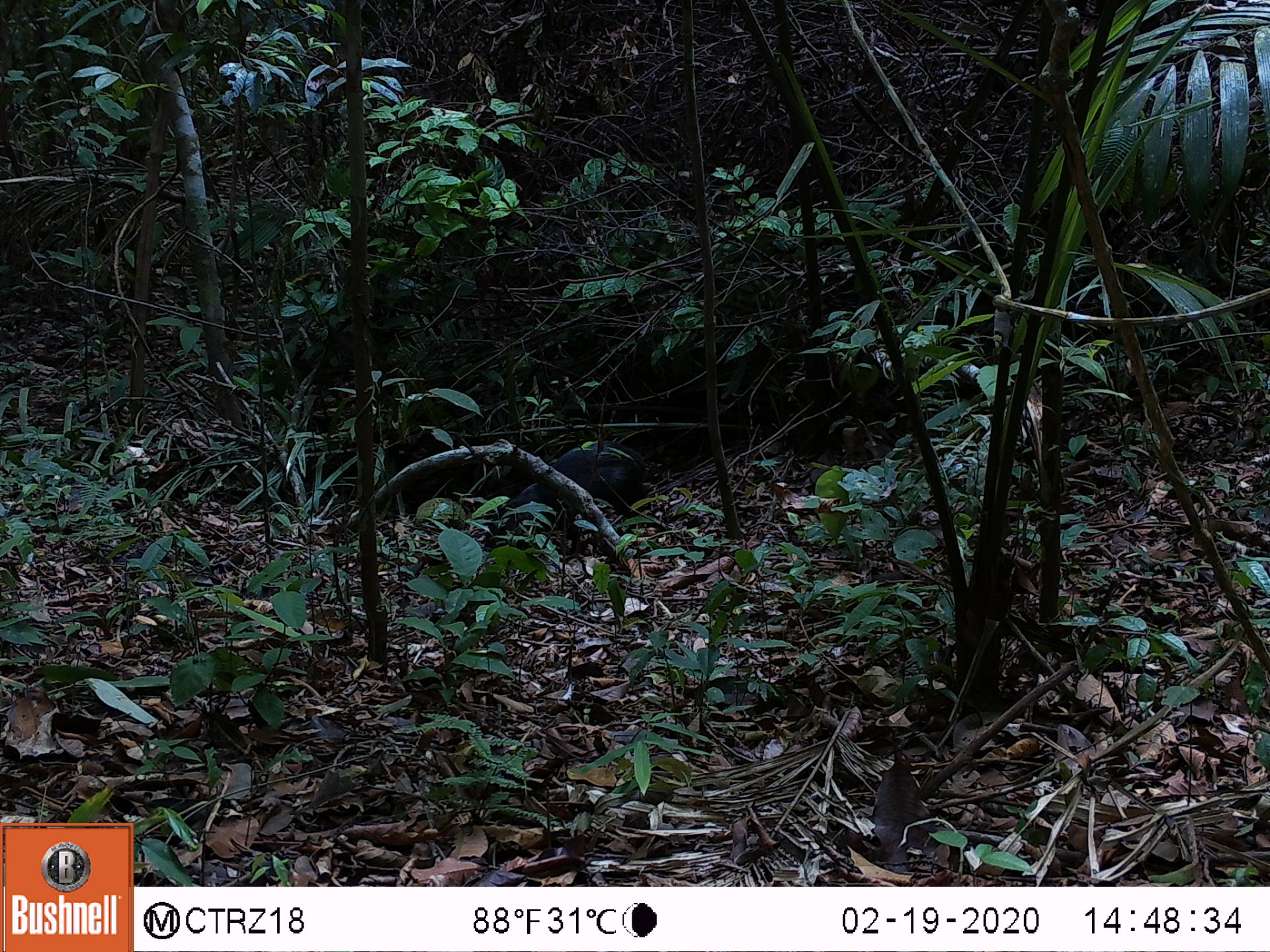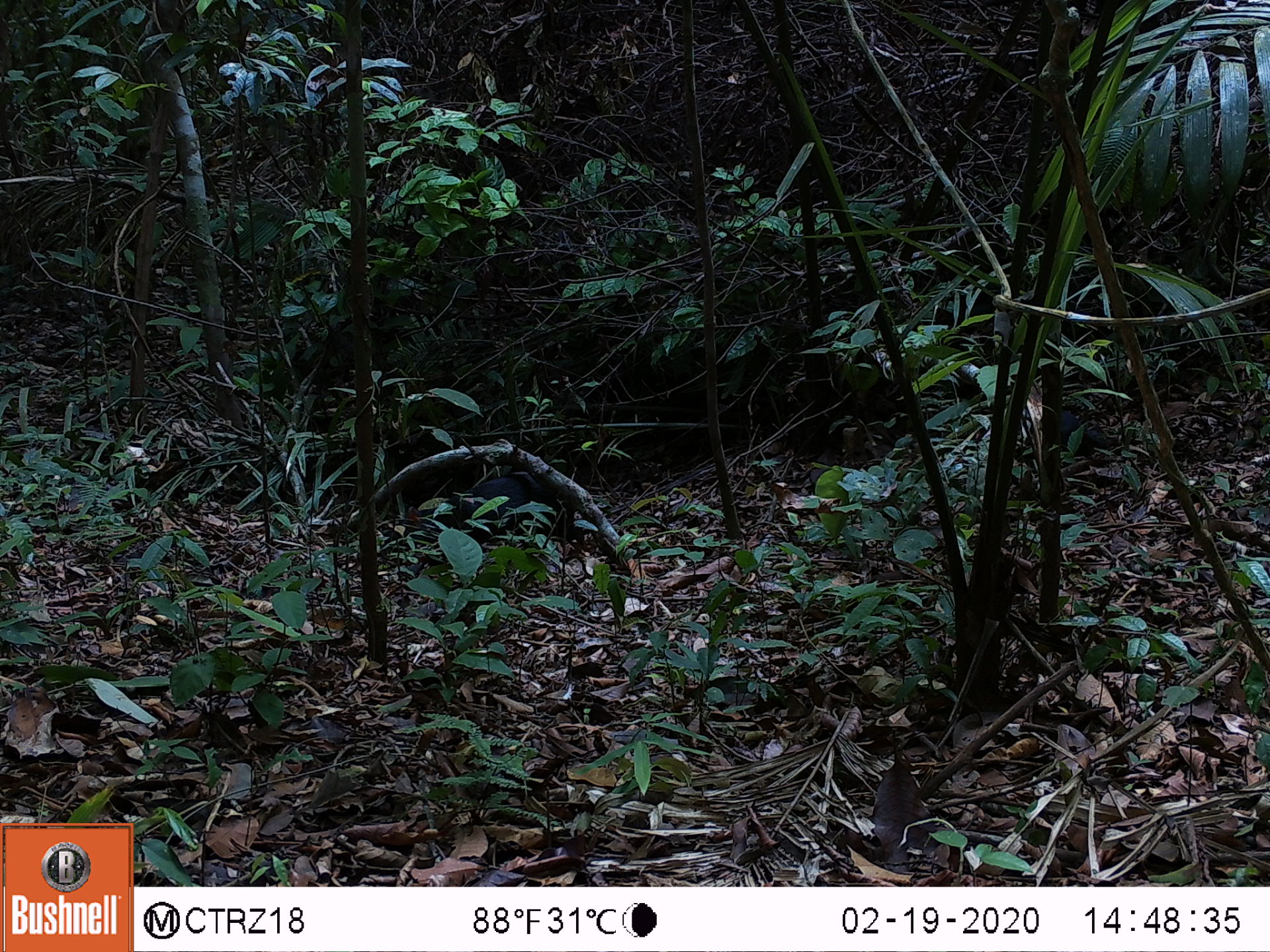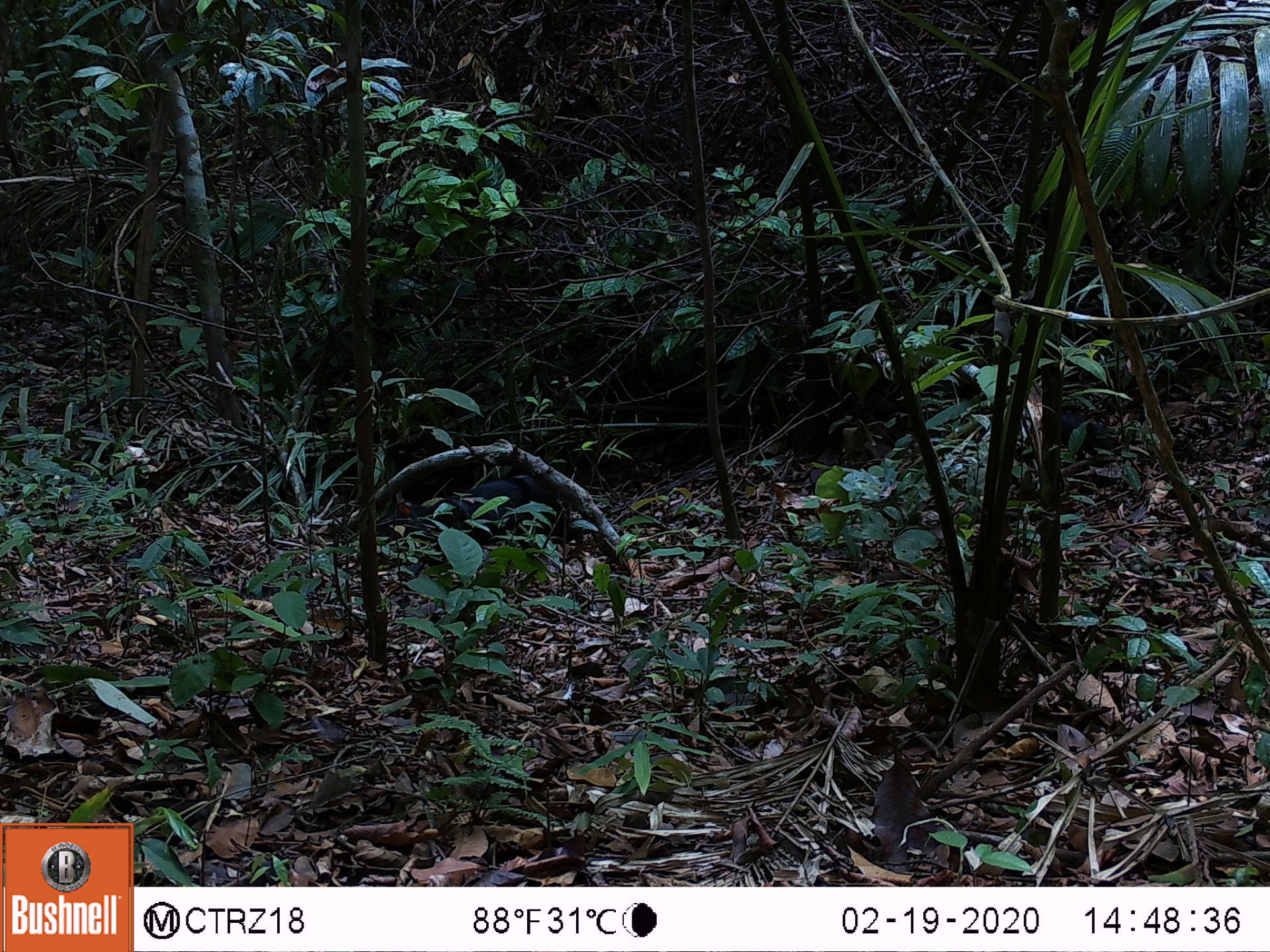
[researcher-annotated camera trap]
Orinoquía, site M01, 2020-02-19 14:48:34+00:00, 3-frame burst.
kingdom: Animalia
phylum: Chordata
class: Mammalia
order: Rodentia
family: Dasyproctidae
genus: Dasyprocta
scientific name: Dasyprocta fuliginosa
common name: black agouti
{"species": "black agouti (Dasyprocta fuliginosa)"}